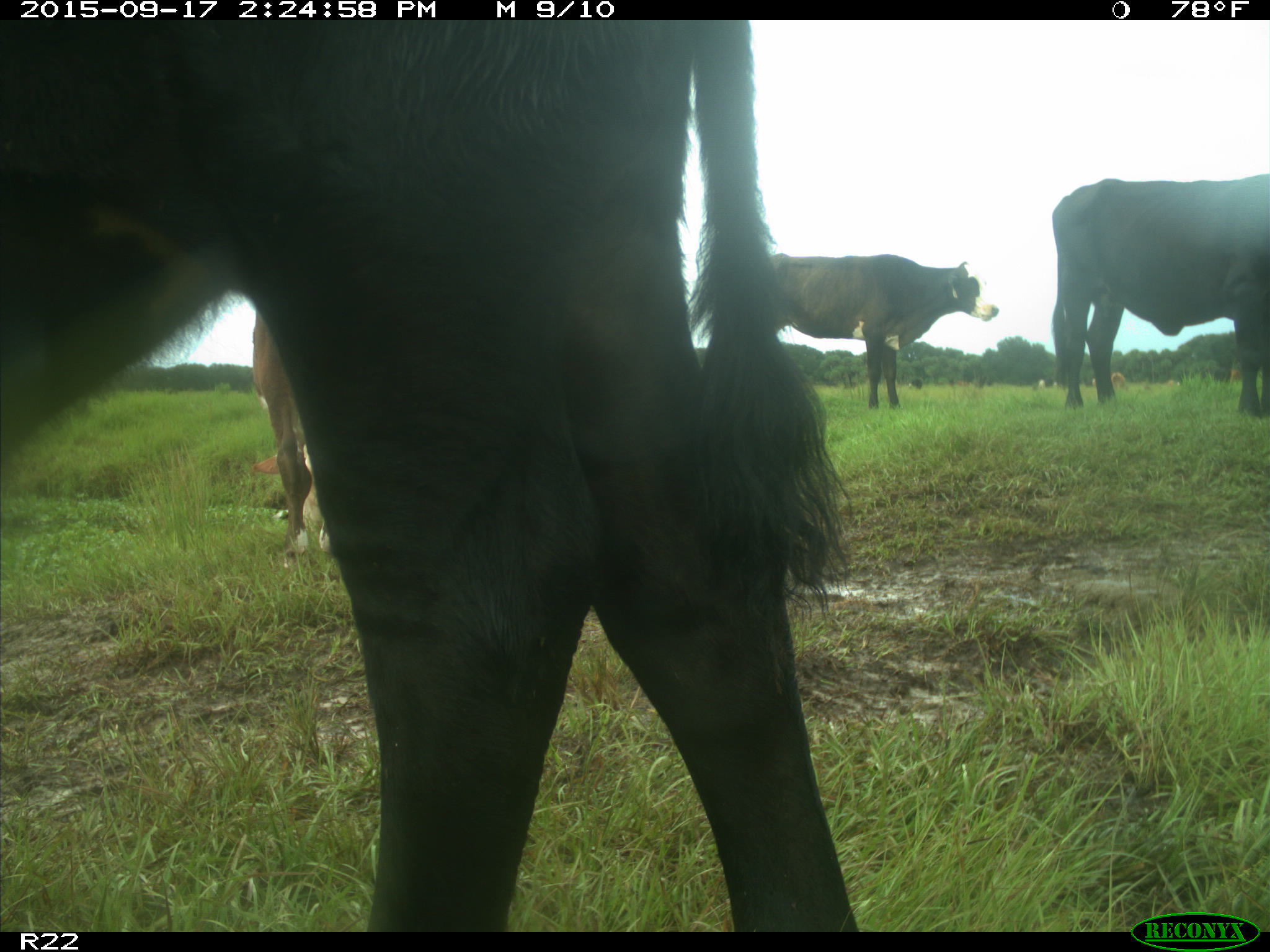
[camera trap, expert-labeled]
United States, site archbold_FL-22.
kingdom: Animalia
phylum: Chordata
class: Mammalia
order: Artiodactyla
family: Bovidae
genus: Bos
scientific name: Bos taurus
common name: domestic cow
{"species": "Bos taurus (domestic cow)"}